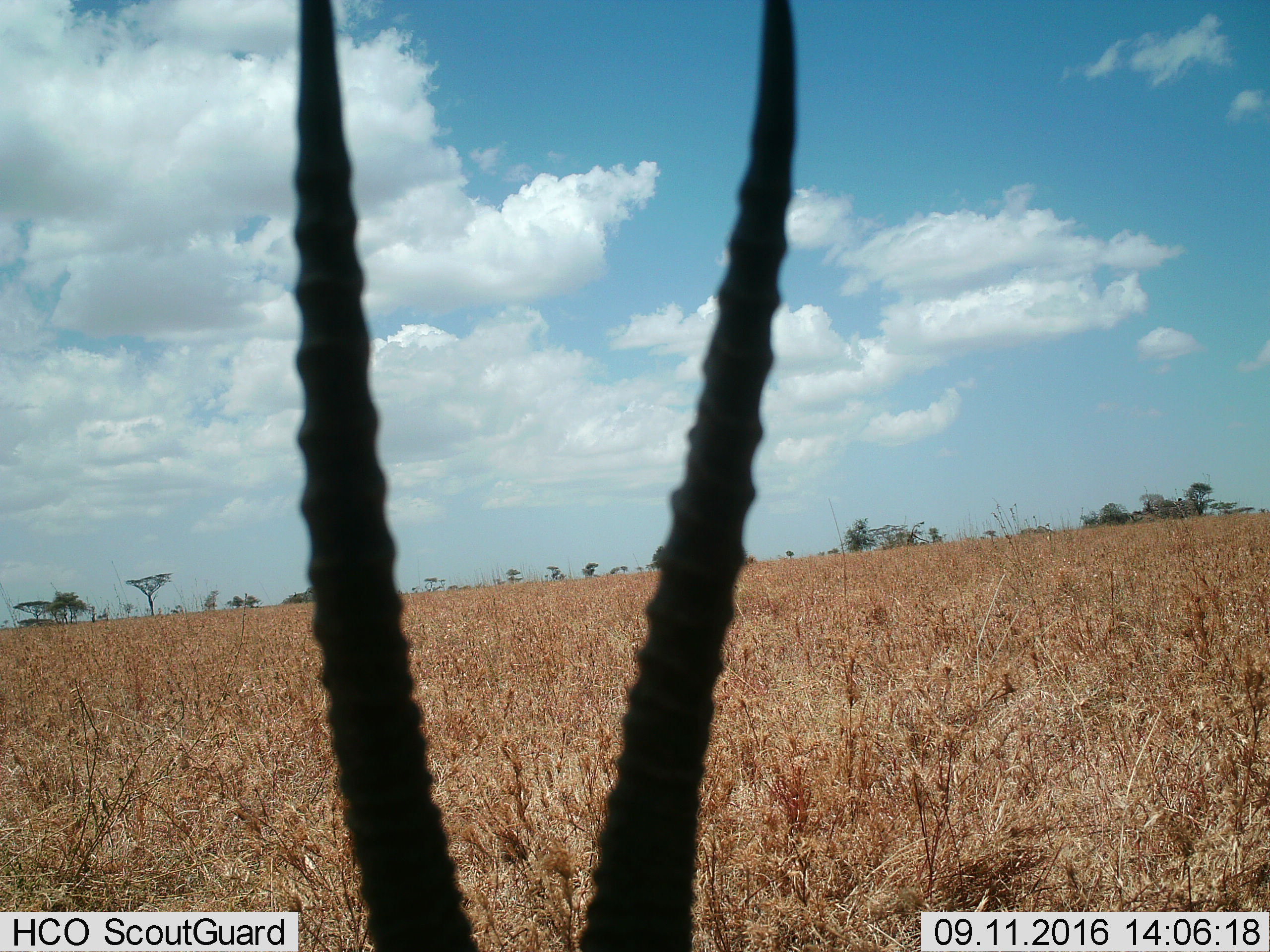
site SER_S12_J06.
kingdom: Animalia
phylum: Chordata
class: Mammalia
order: Artiodactyla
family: Bovidae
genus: Eudorcas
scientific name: Eudorcas thomsonii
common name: thomson's gazelle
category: gazellethomsons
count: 1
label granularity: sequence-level